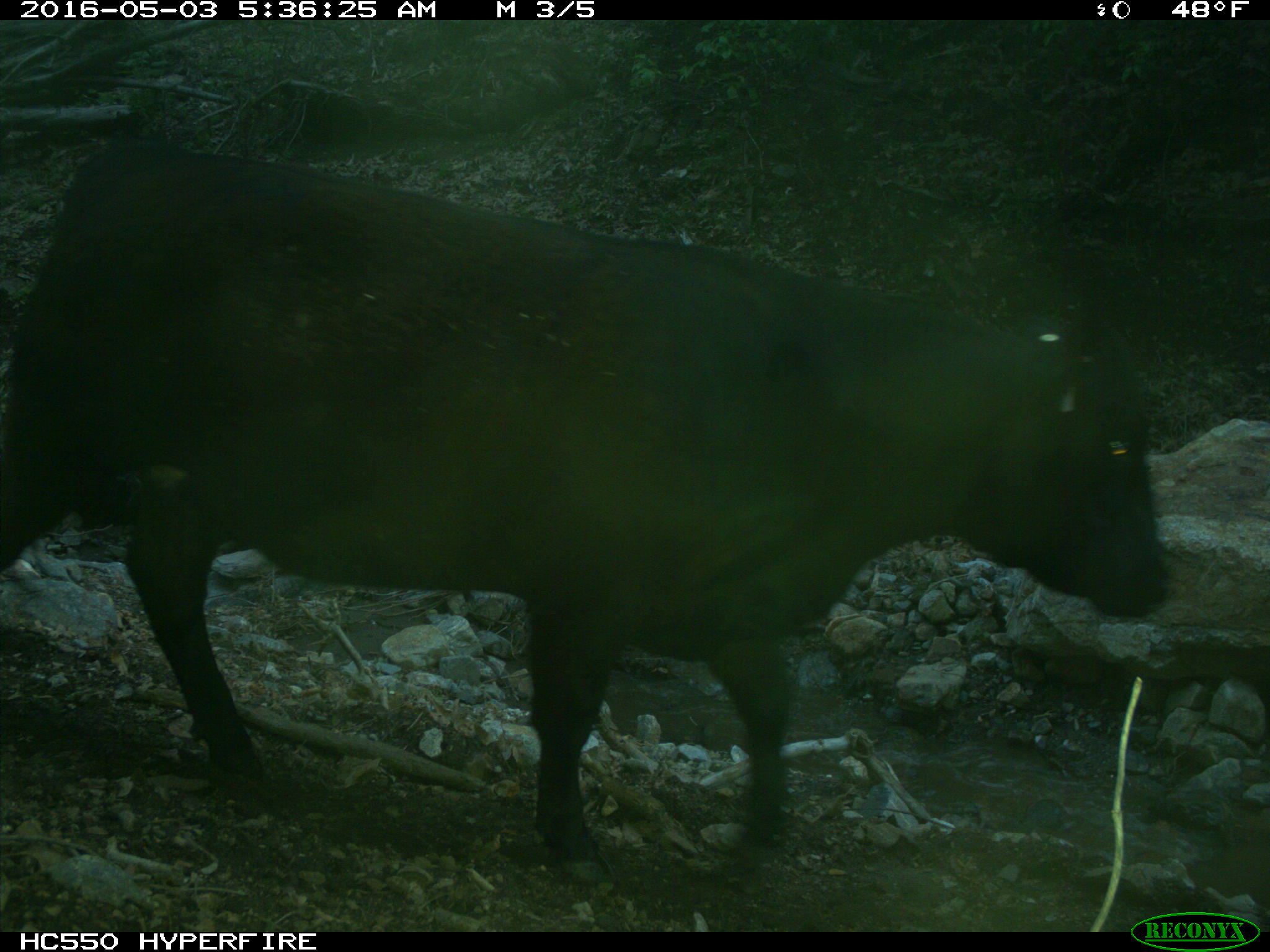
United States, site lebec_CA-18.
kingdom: Animalia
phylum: Chordata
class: Mammalia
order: Artiodactyla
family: Bovidae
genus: Bos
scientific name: Bos taurus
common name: domestic cow